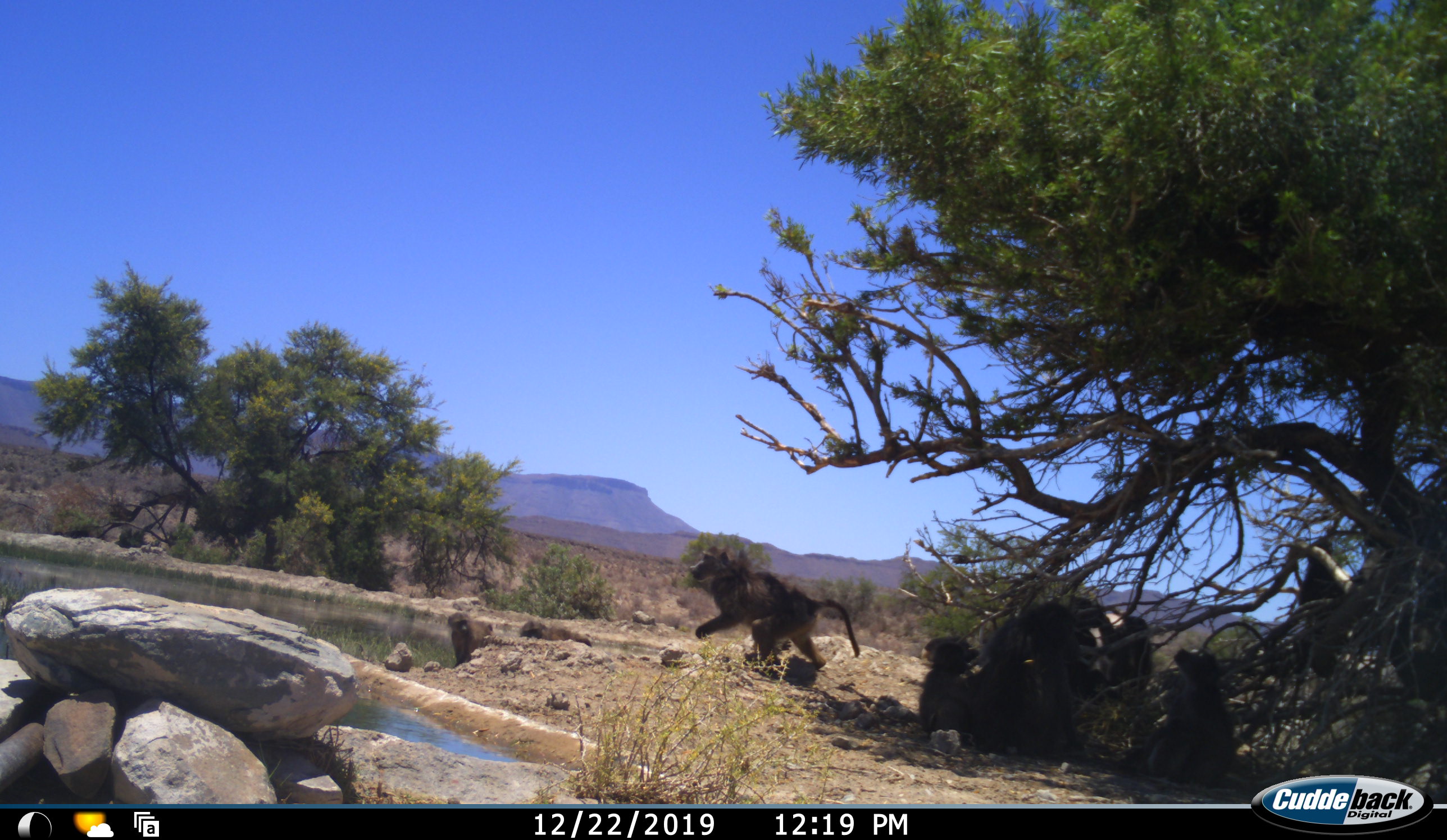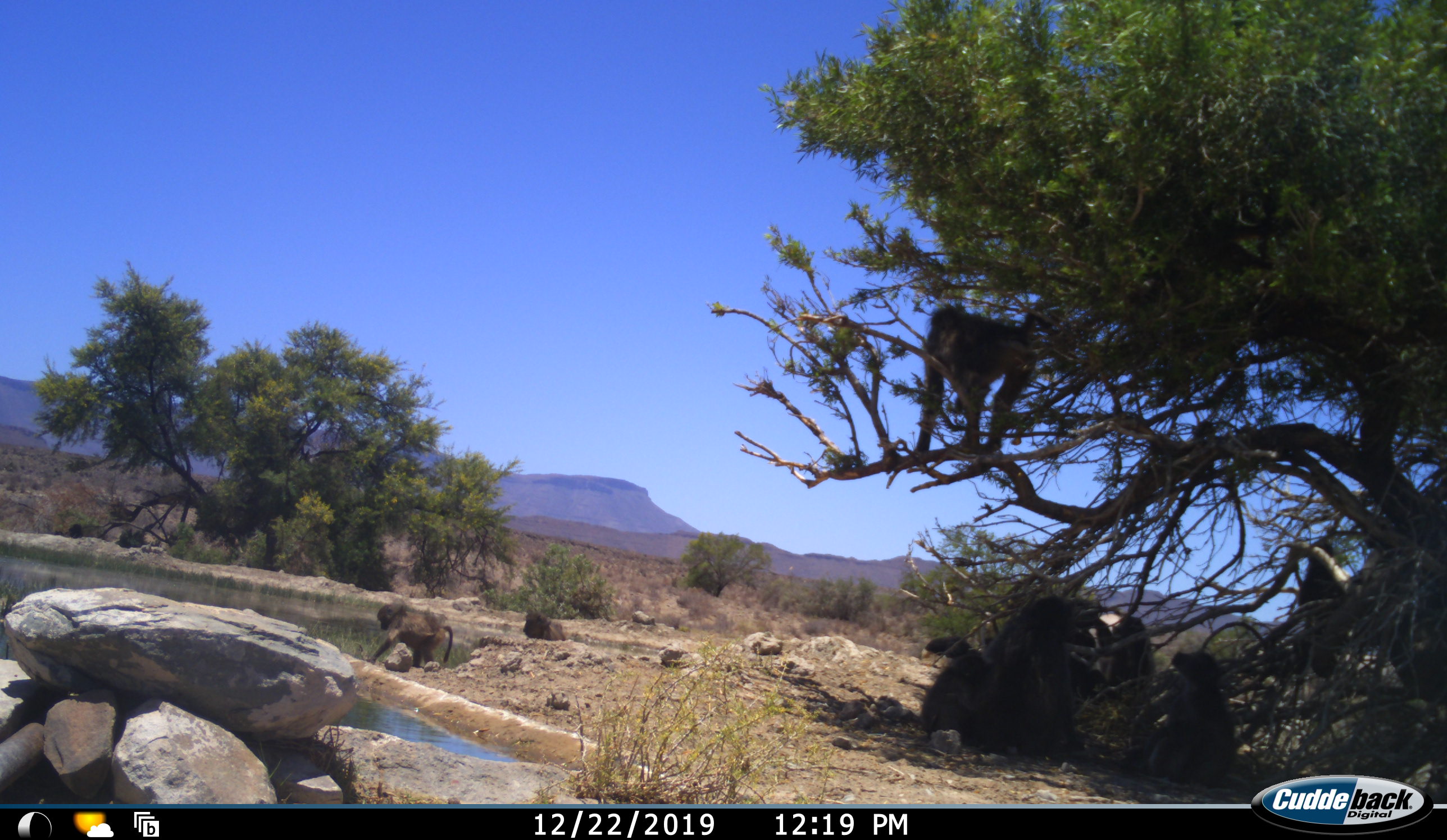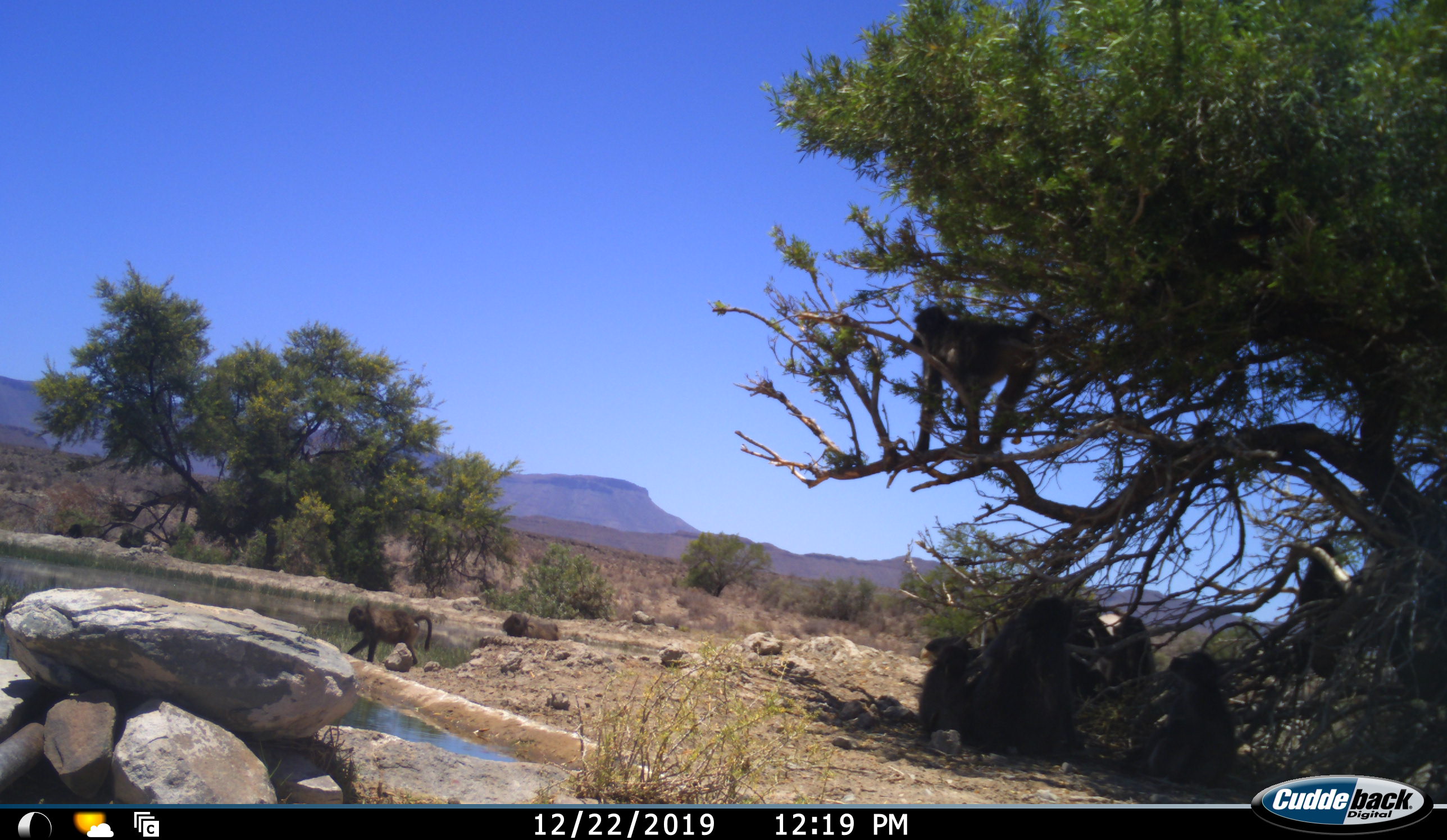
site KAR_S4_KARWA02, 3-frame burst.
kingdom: Animalia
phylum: Chordata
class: Mammalia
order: Primates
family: Cercopithecidae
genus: Papio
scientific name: Papio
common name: baboon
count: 7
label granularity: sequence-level